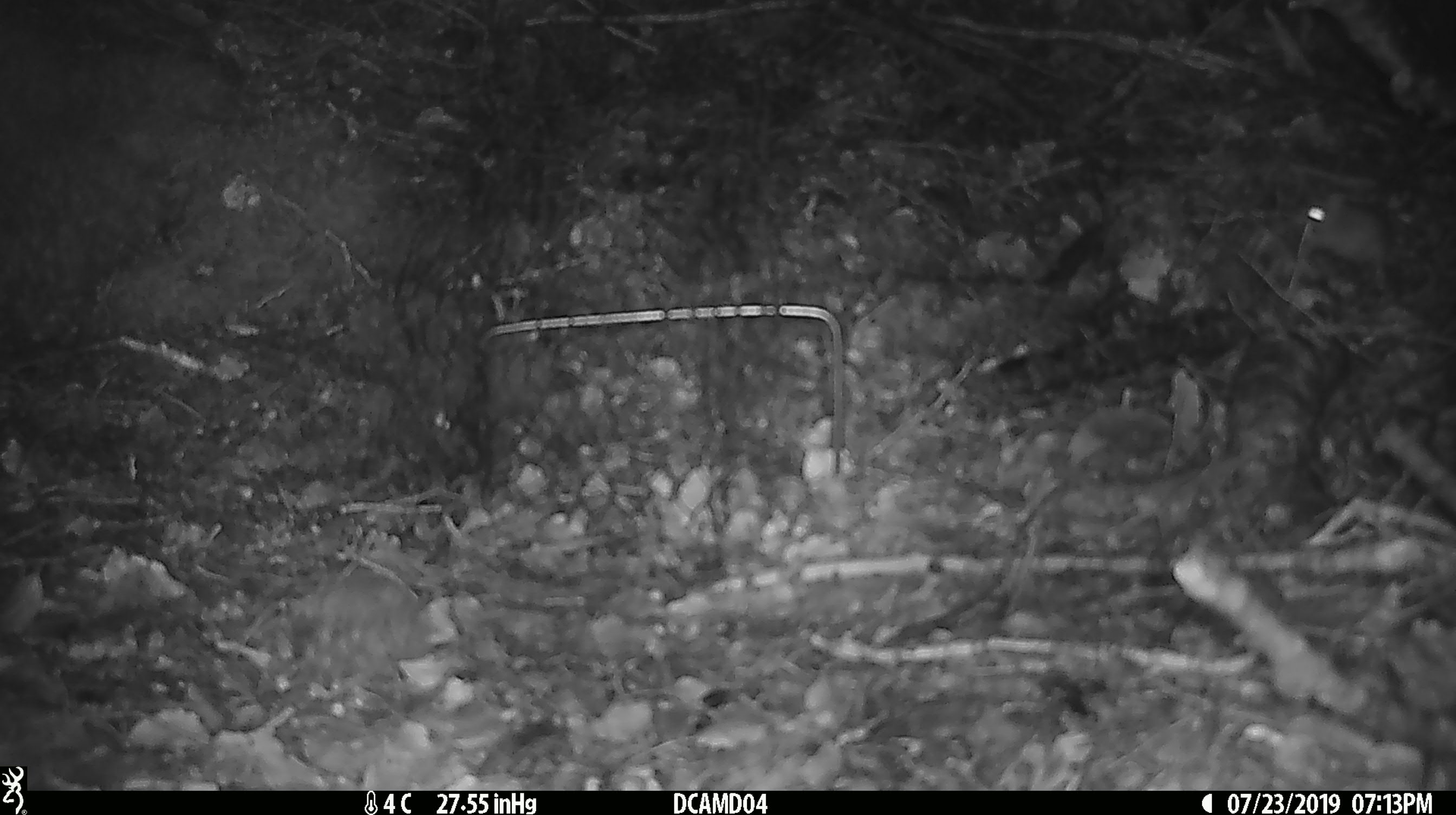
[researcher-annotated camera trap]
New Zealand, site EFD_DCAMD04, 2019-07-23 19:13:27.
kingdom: Animalia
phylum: Chordata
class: Mammalia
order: Rodentia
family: Muridae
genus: Mus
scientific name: Mus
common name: mouse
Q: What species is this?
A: Mouse (Mus).